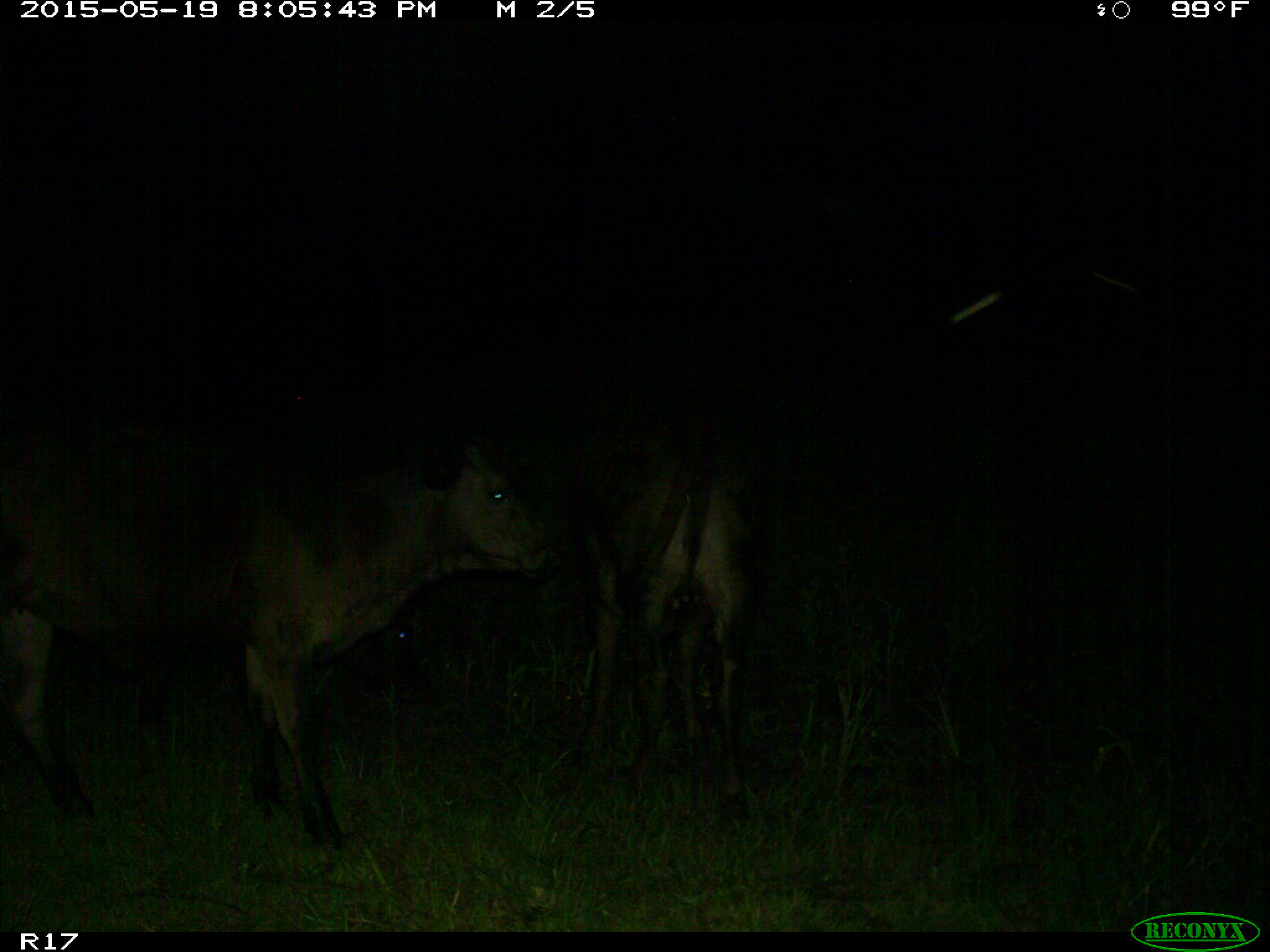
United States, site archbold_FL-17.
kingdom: Animalia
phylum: Chordata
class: Mammalia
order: Artiodactyla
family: Bovidae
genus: Bos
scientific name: Bos taurus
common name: domestic cow